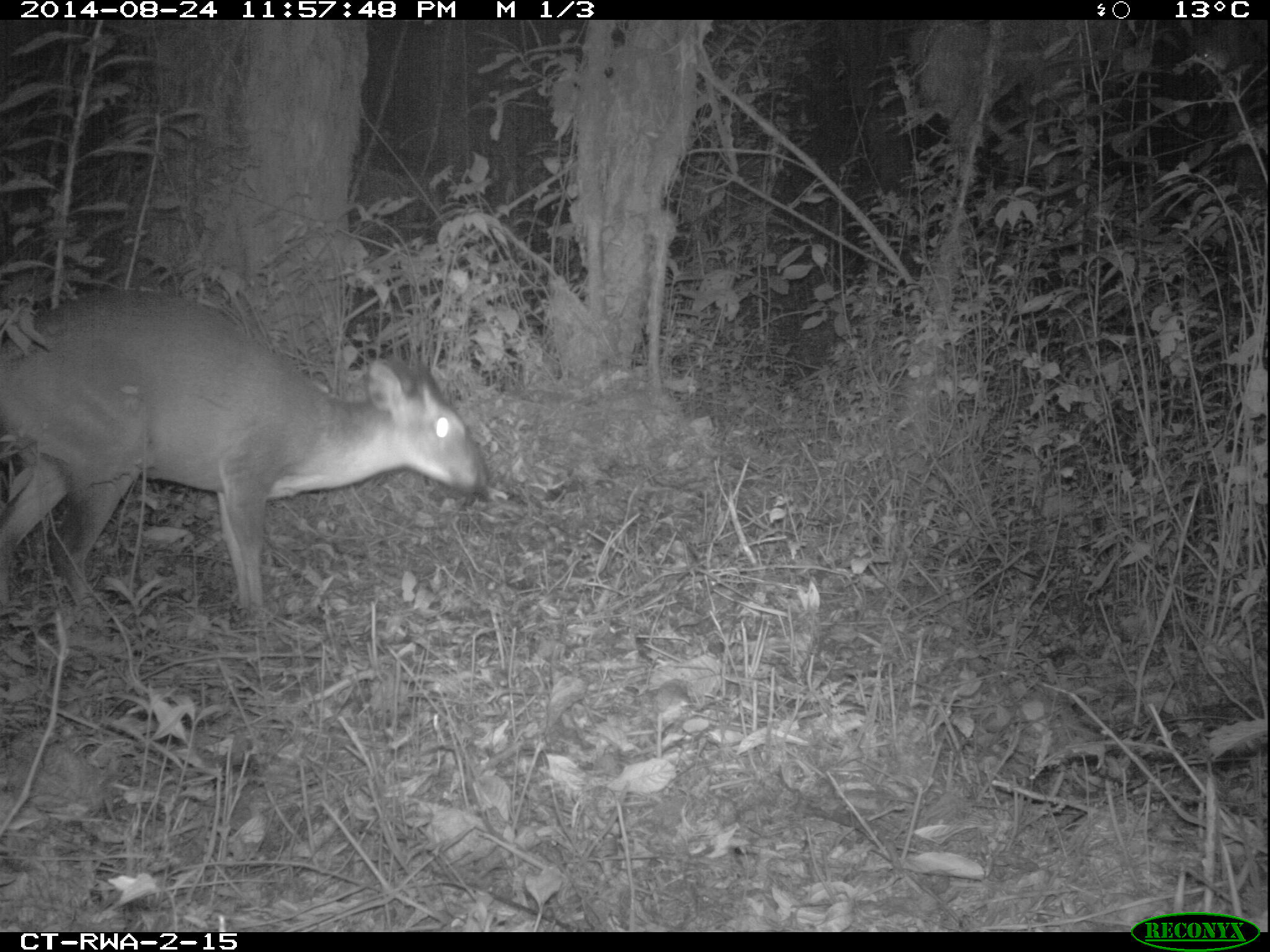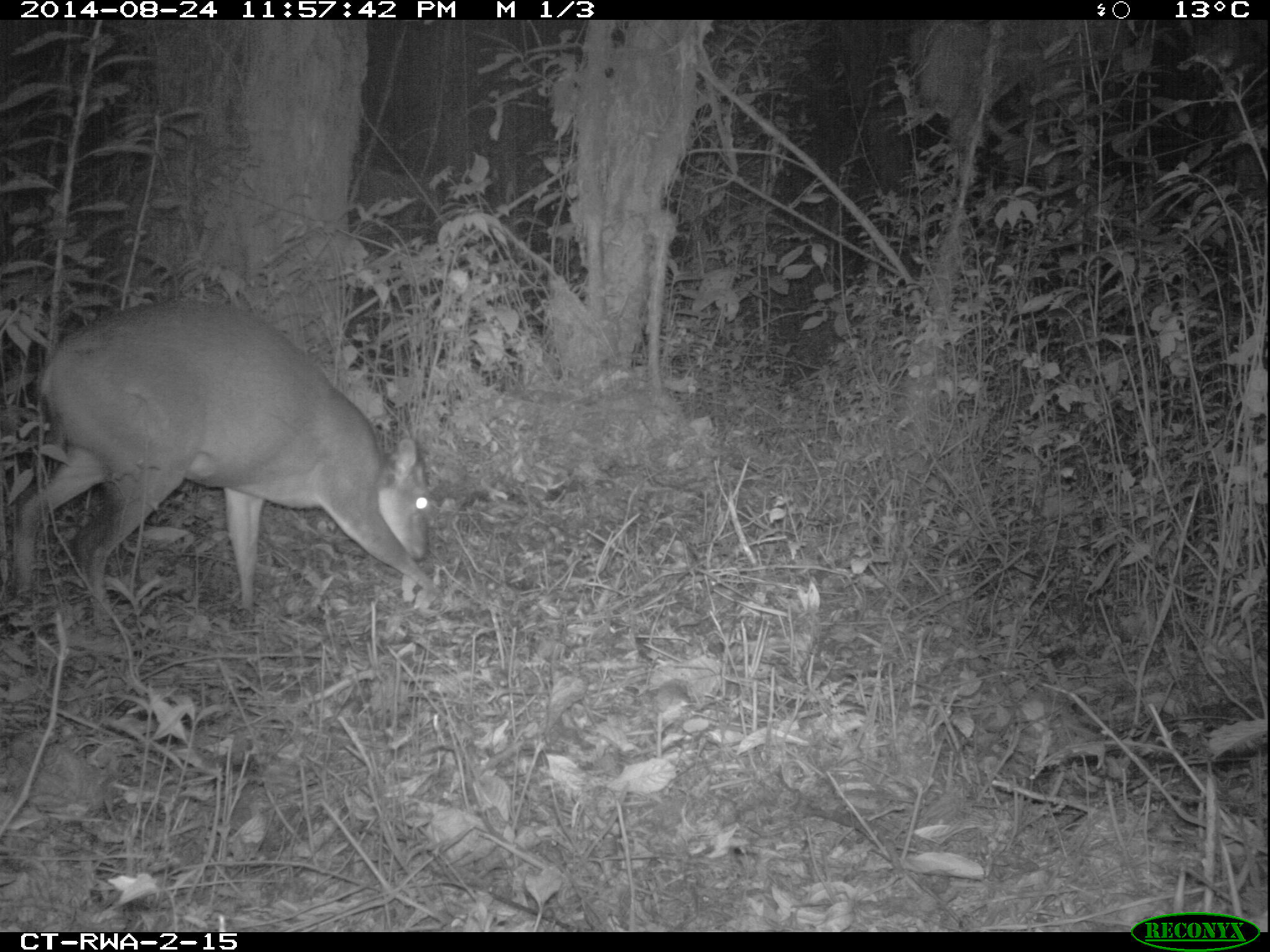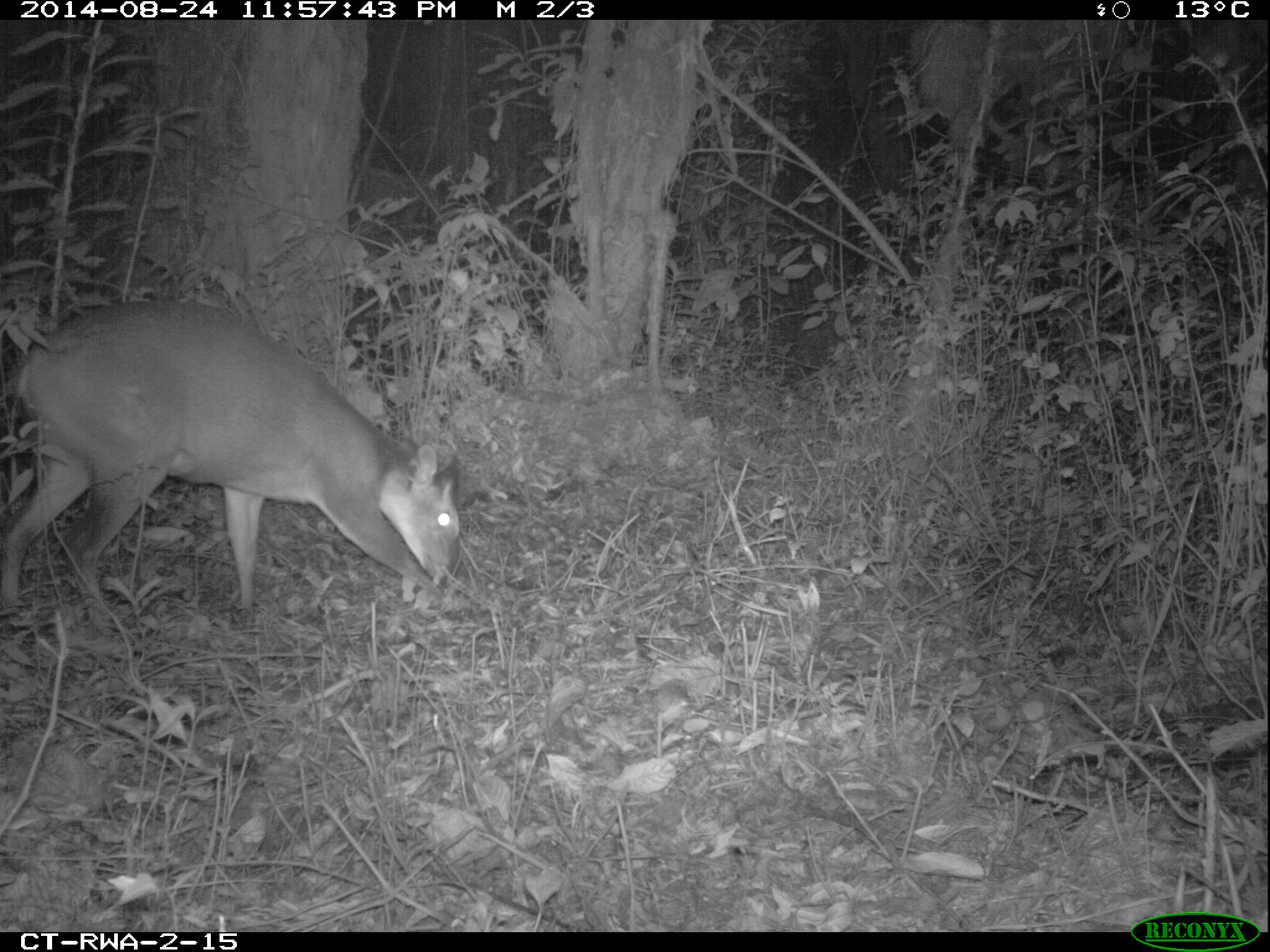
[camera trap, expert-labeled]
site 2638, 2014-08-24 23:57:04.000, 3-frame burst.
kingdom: Animalia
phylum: Chordata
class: Mammalia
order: Artiodactyla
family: Bovidae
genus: Cephalophus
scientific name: Cephalophus nigrifrons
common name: black-fronted duiker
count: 1